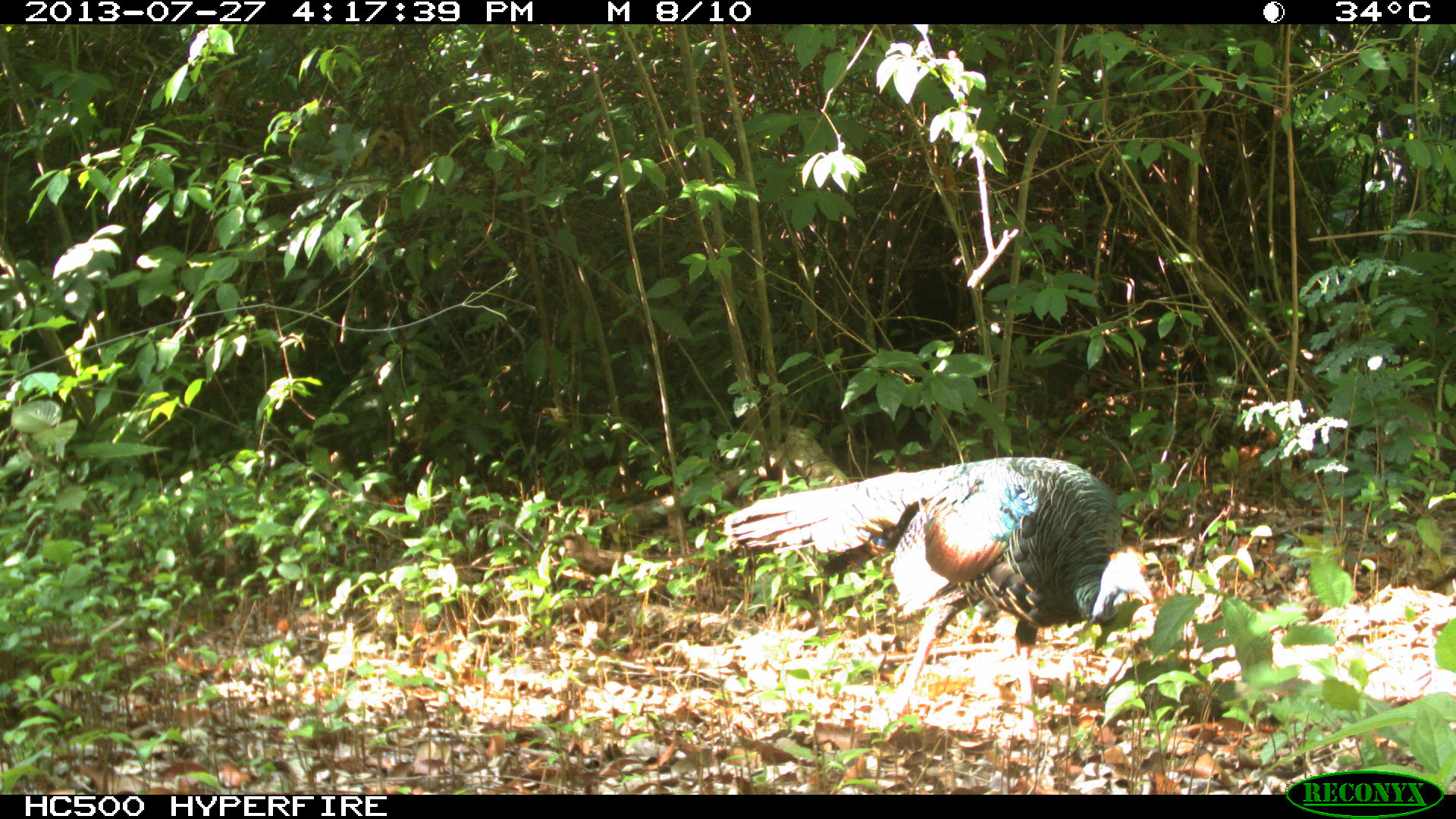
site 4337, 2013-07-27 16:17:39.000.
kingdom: Animalia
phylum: Chordata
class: Aves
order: Galliformes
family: Phasianidae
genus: Meleagris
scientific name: Meleagris ocellata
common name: ocellated turkey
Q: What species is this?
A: Meleagris ocellata (ocellated turkey).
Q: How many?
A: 2.